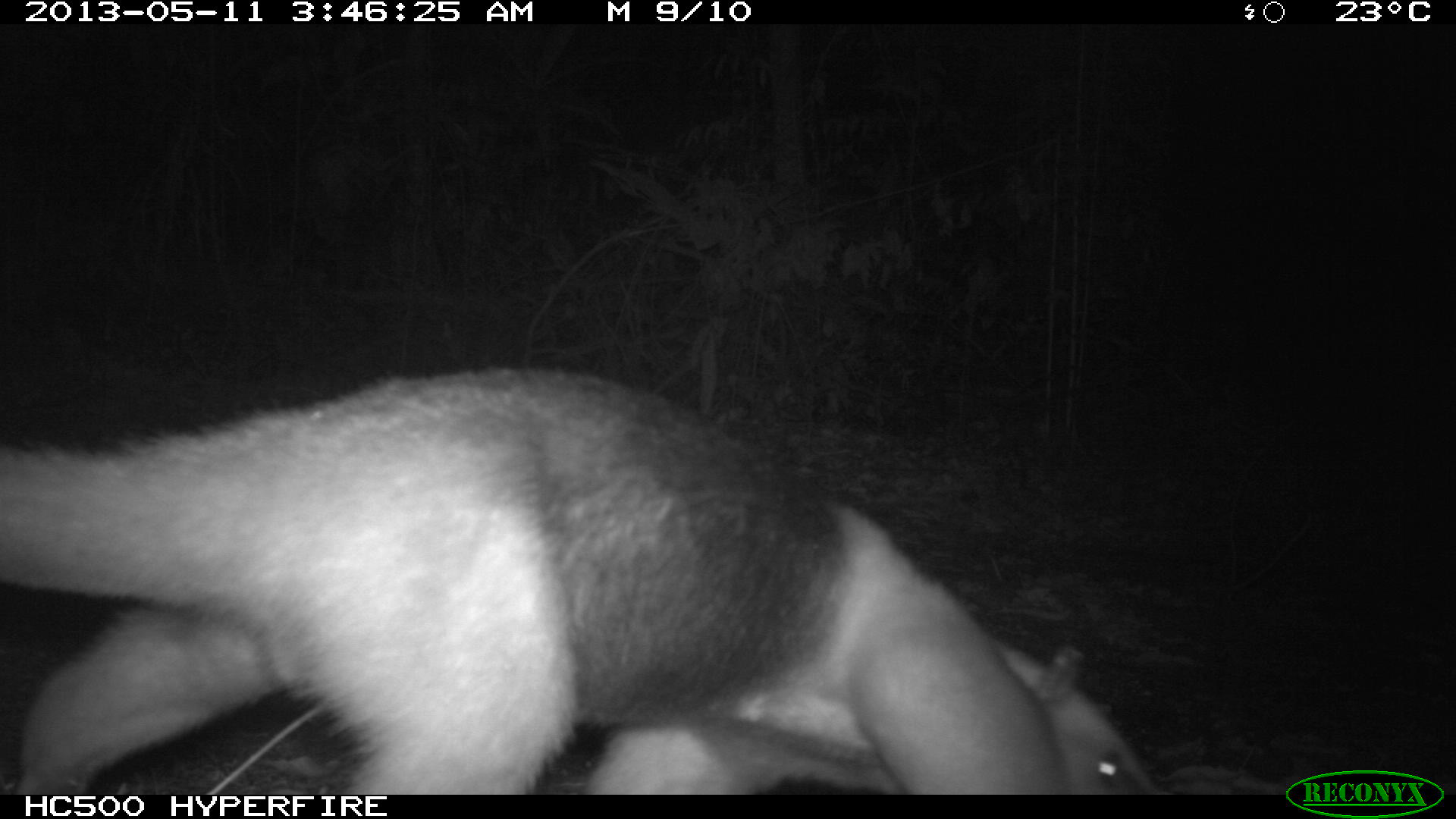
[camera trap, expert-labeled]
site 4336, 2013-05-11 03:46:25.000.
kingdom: Animalia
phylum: Chordata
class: Mammalia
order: Pilosa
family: Myrmecophagidae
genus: Tamandua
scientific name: Tamandua mexicana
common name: northern tamandua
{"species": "Tamandua mexicana (northern tamandua)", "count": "1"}